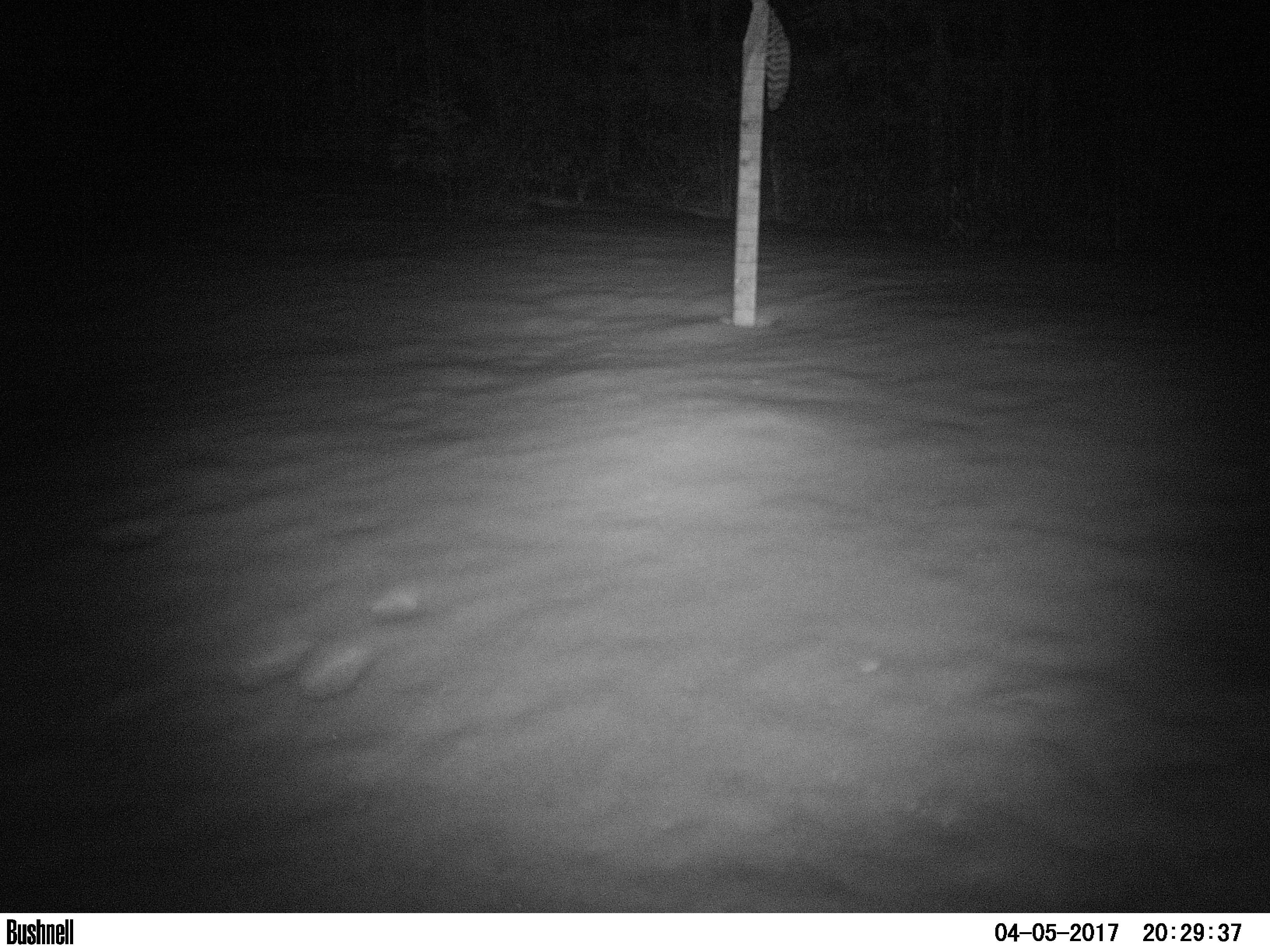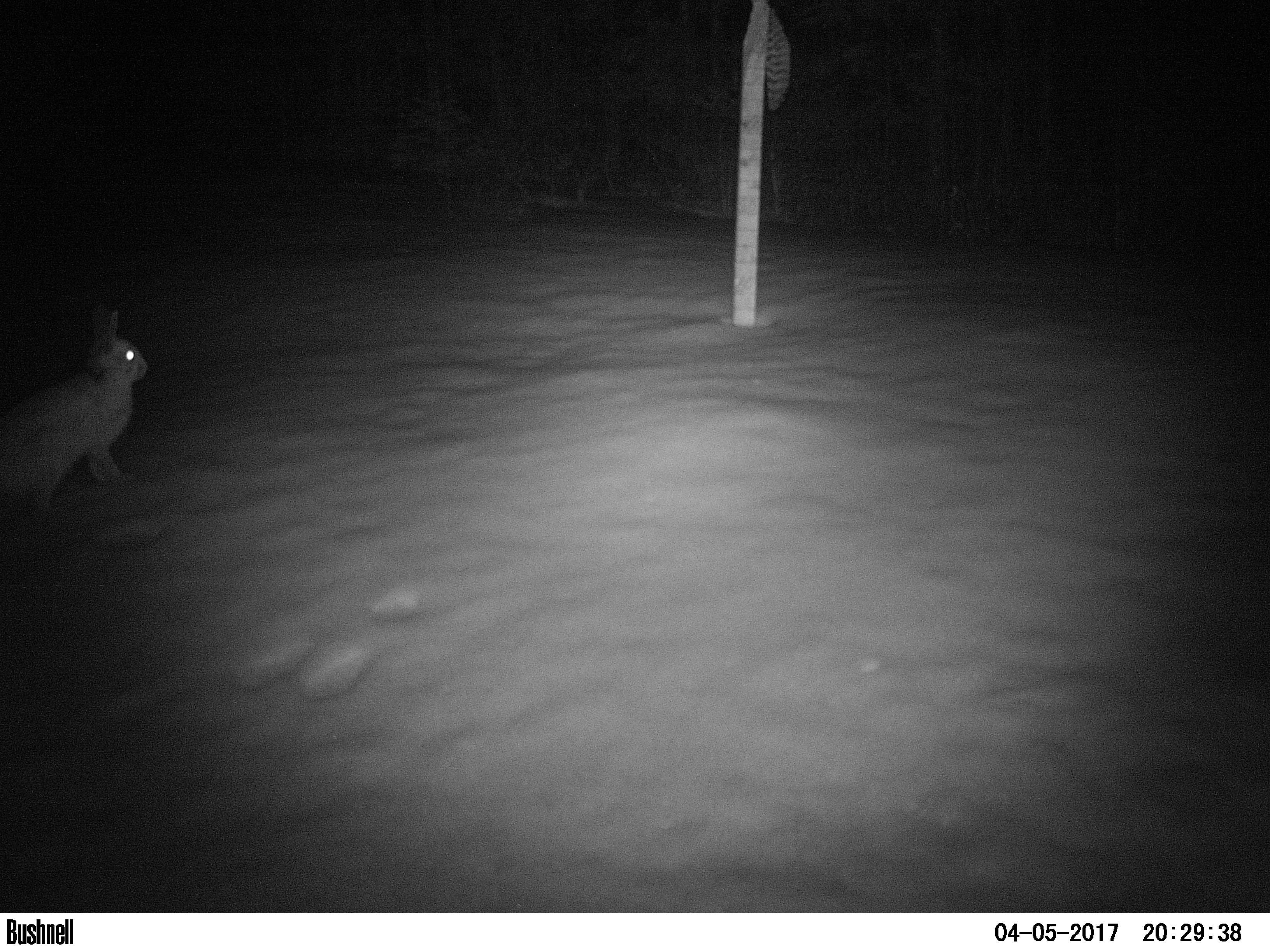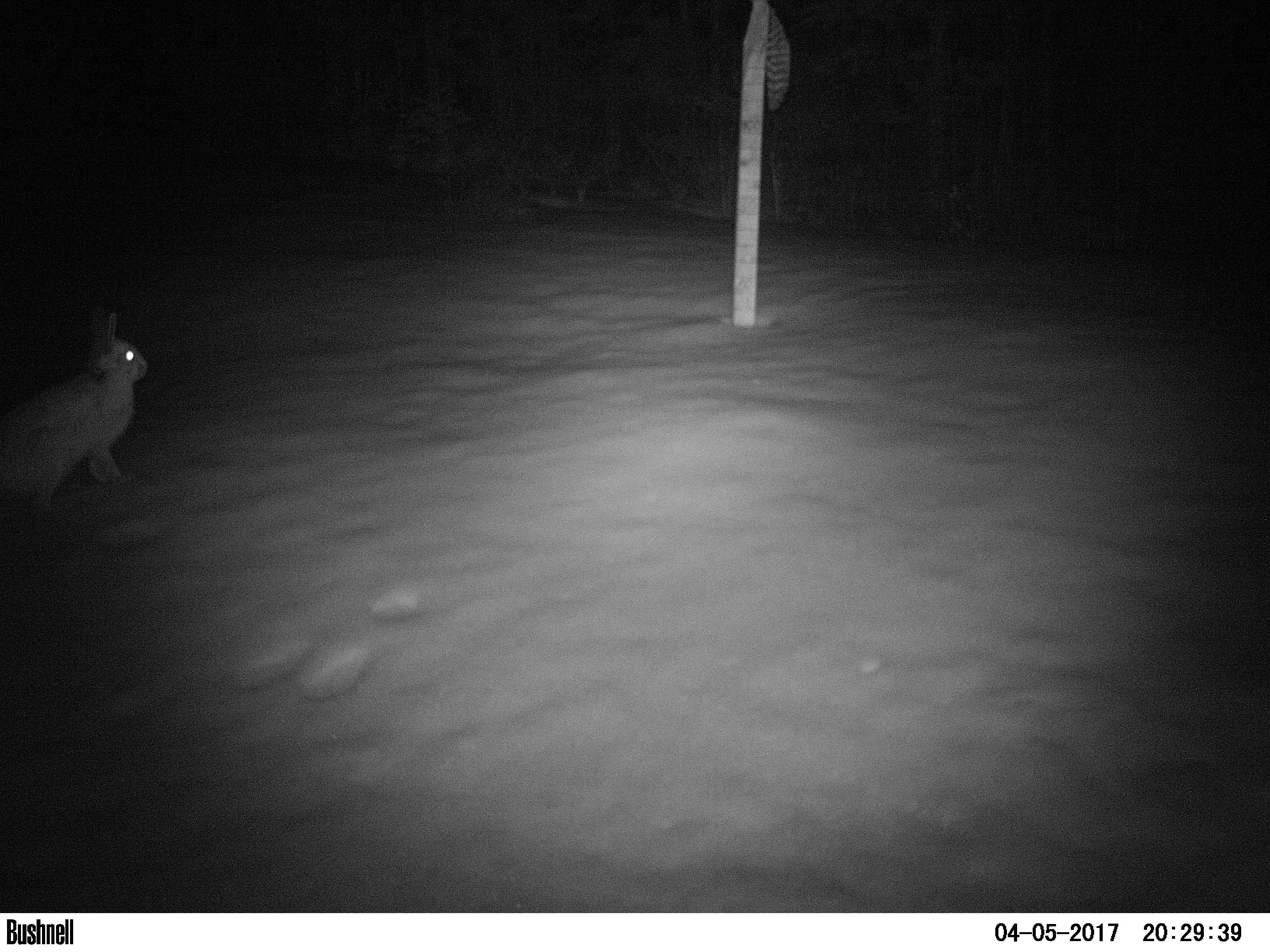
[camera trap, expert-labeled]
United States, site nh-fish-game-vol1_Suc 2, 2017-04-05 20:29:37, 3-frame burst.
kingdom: Animalia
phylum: Chordata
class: Mammalia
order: Lagomorpha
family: Leporidae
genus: Lepus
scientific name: Lepus americanus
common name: snowshoe hare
Snowshoe hare (Lepus americanus).